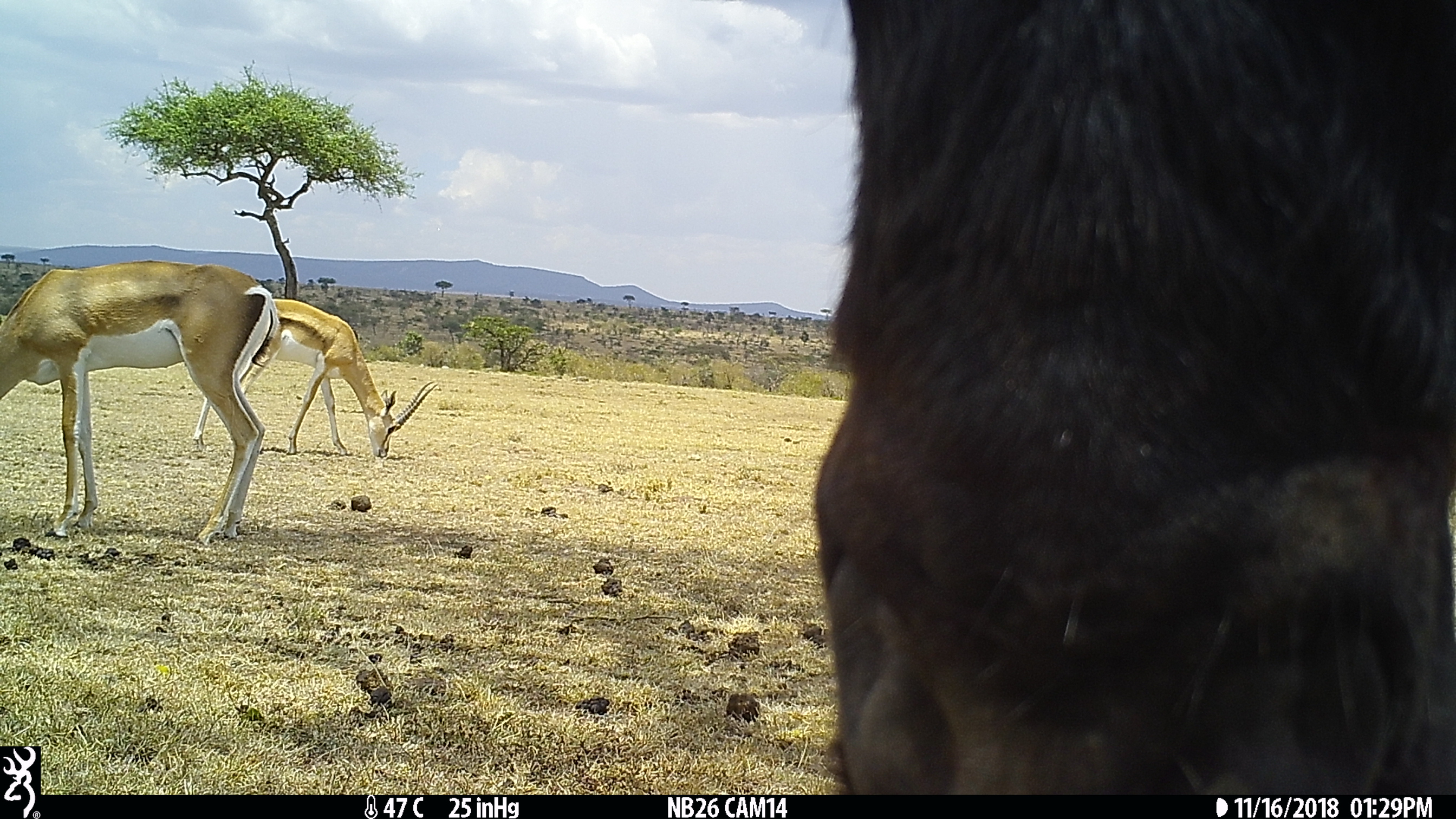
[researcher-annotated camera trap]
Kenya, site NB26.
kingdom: Animalia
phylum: Chordata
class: Mammalia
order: Artiodactyla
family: Bovidae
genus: Nanger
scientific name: Nanger granti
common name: grant's gazelle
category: gazelle grants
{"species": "gazelle grants (grant's gazelle) (Nanger granti)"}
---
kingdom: Animalia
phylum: Chordata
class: Mammalia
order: Artiodactyla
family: Bovidae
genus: Connochaetes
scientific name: Connochaetes taurinus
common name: blue wildebeest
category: wildebeest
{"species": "wildebeest (blue wildebeest) (Connochaetes taurinus)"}